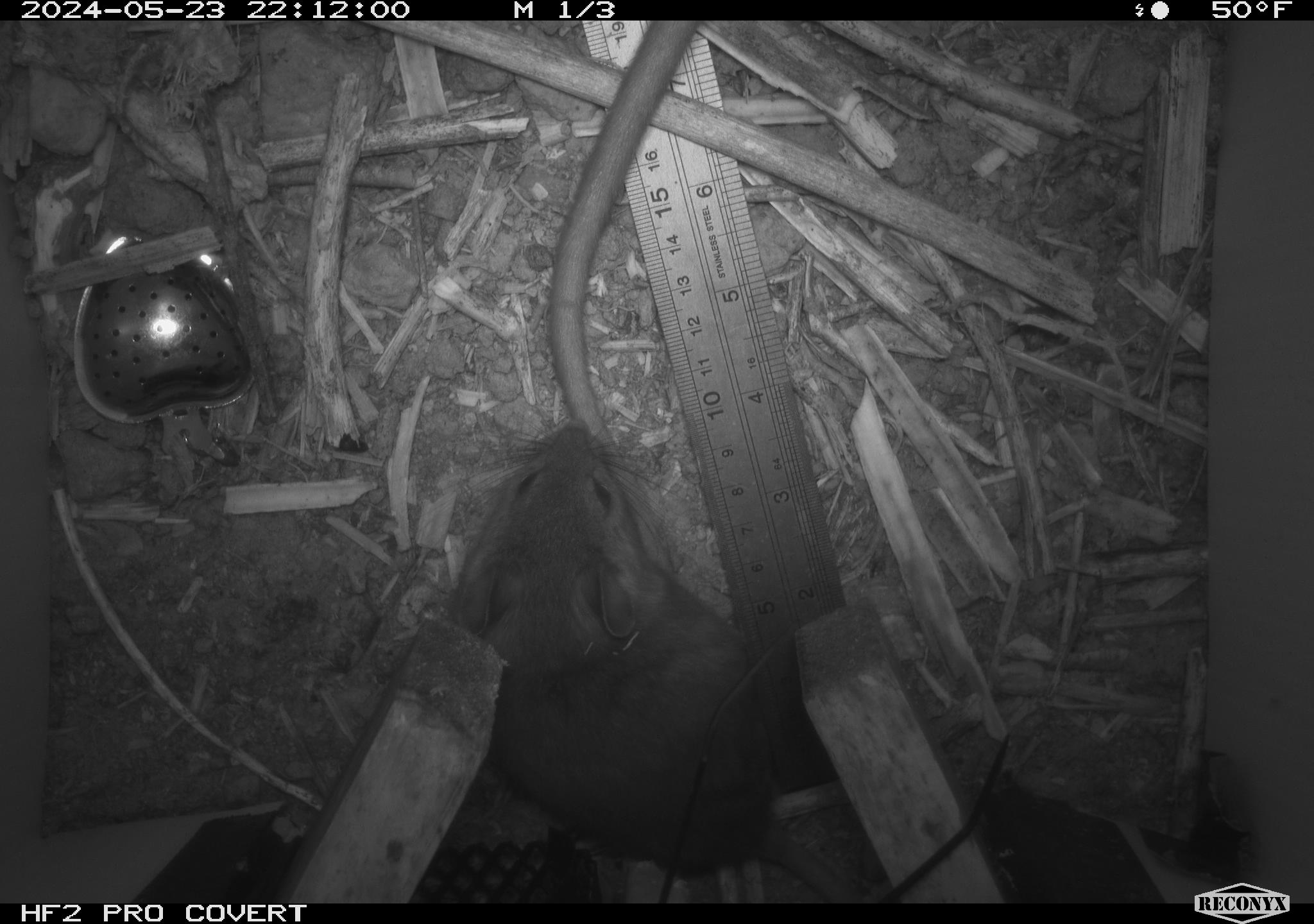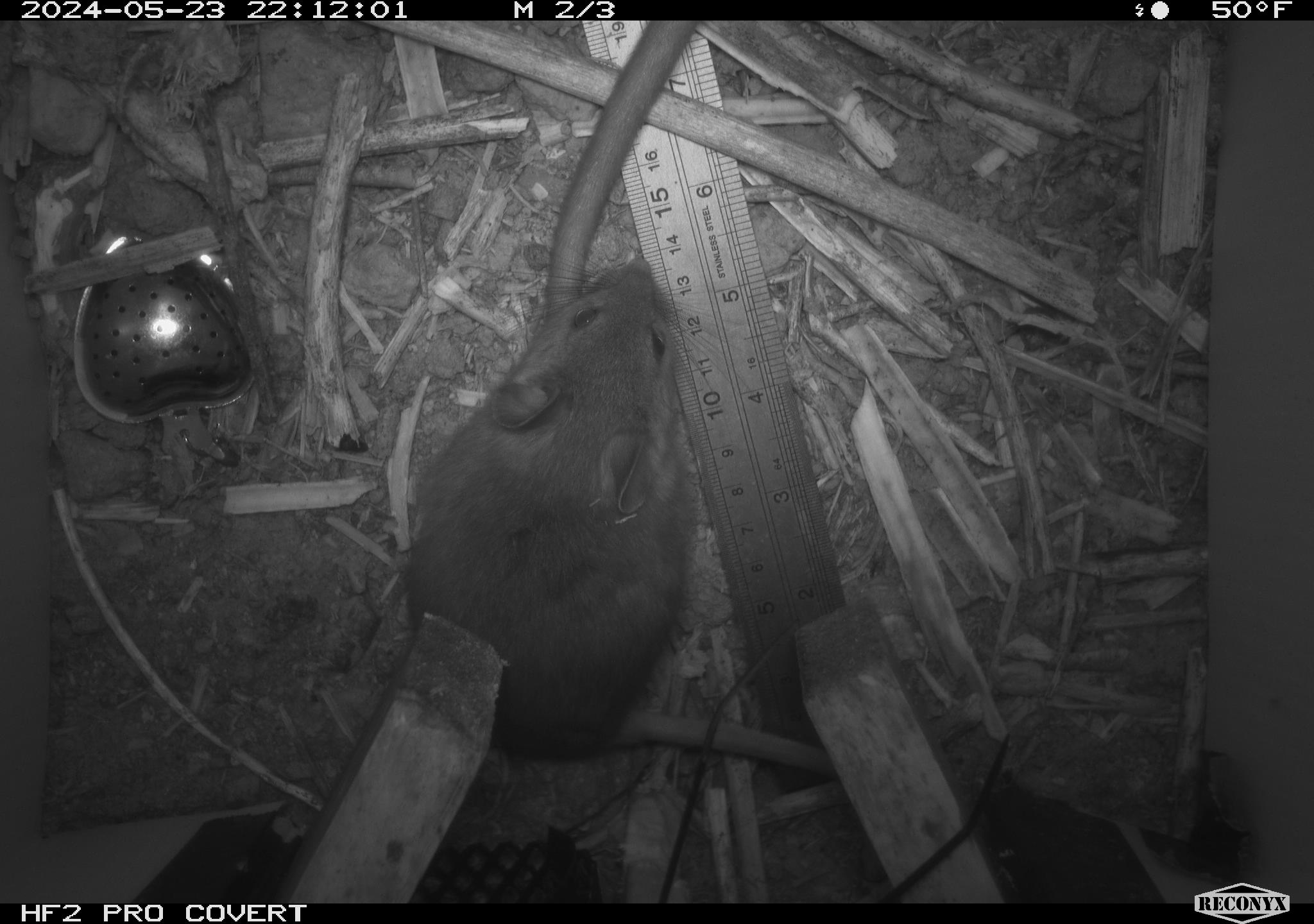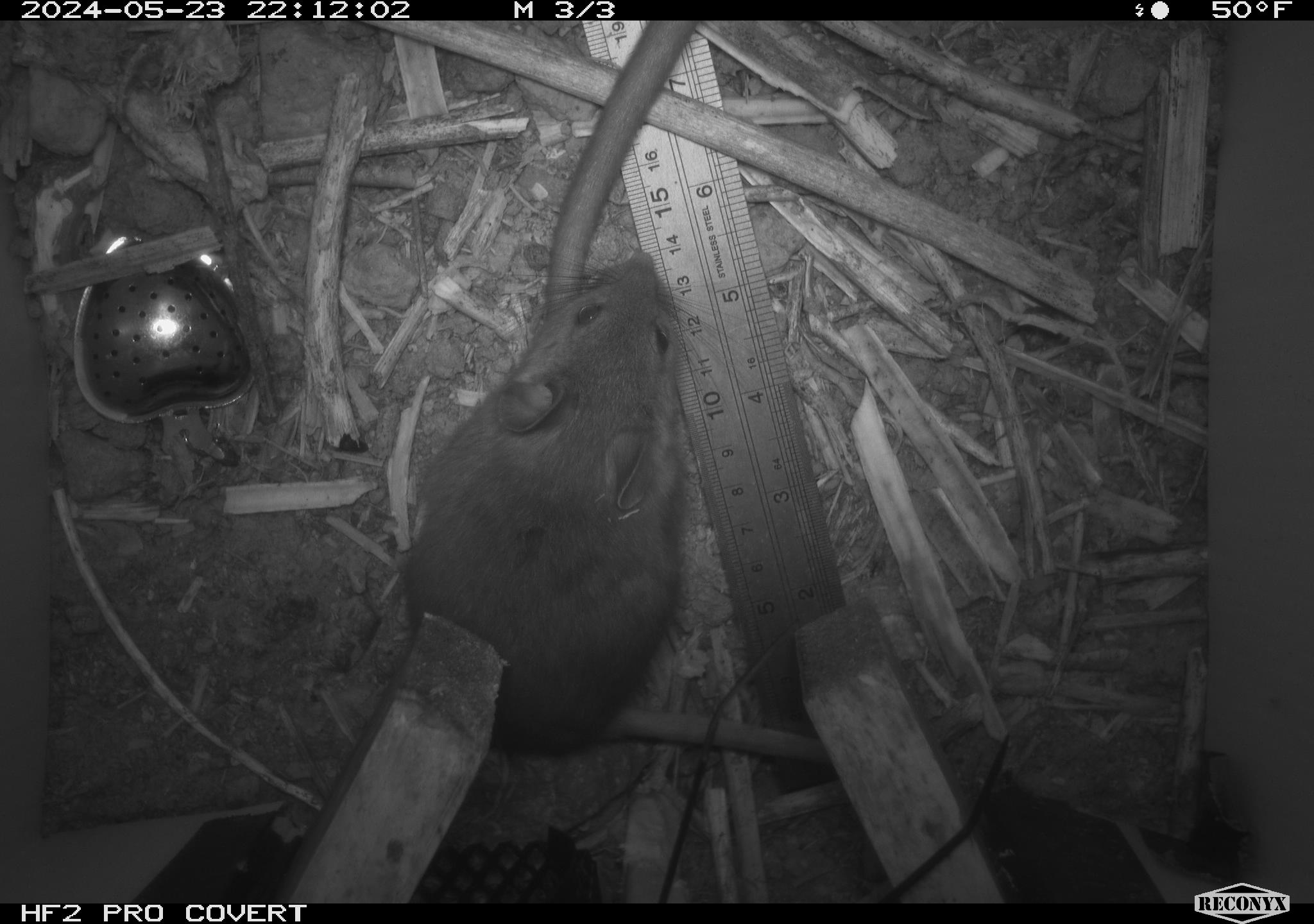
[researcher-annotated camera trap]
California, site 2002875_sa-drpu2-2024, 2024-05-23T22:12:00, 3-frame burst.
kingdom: Animalia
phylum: Chordata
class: Mammalia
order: Rodentia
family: Cricetidae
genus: Neotoma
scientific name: Neotoma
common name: pack rat or woodrat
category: neotoma species